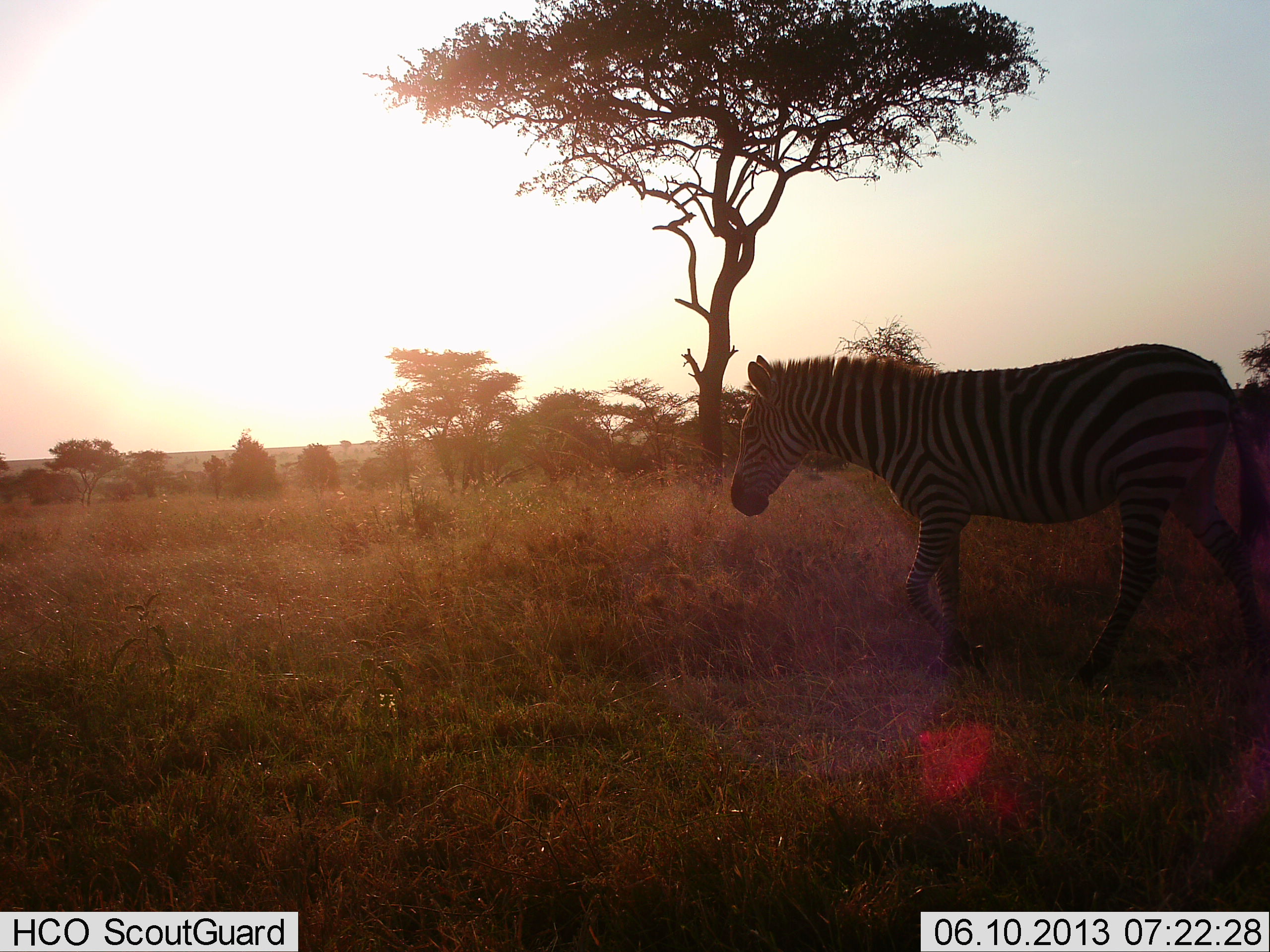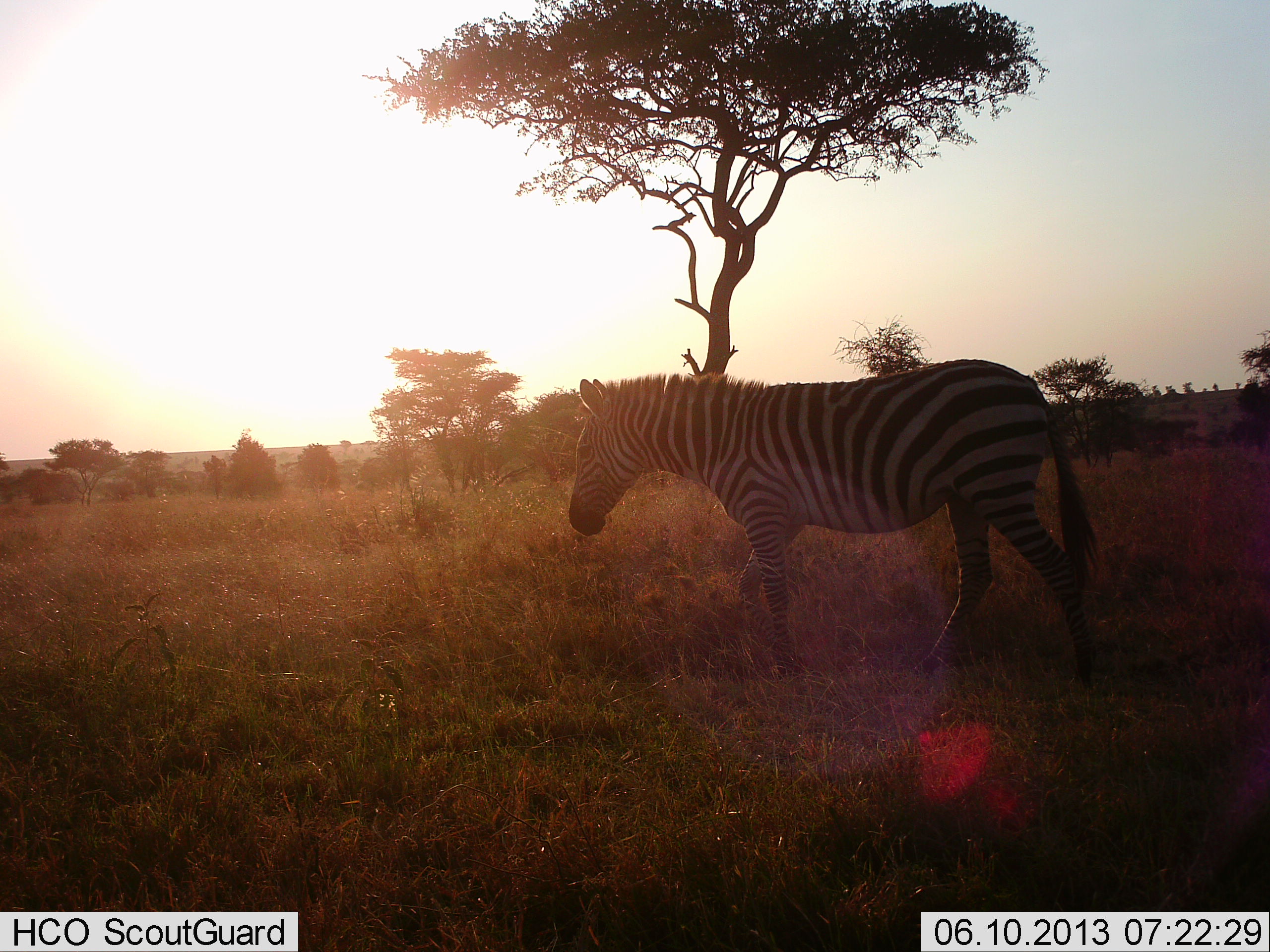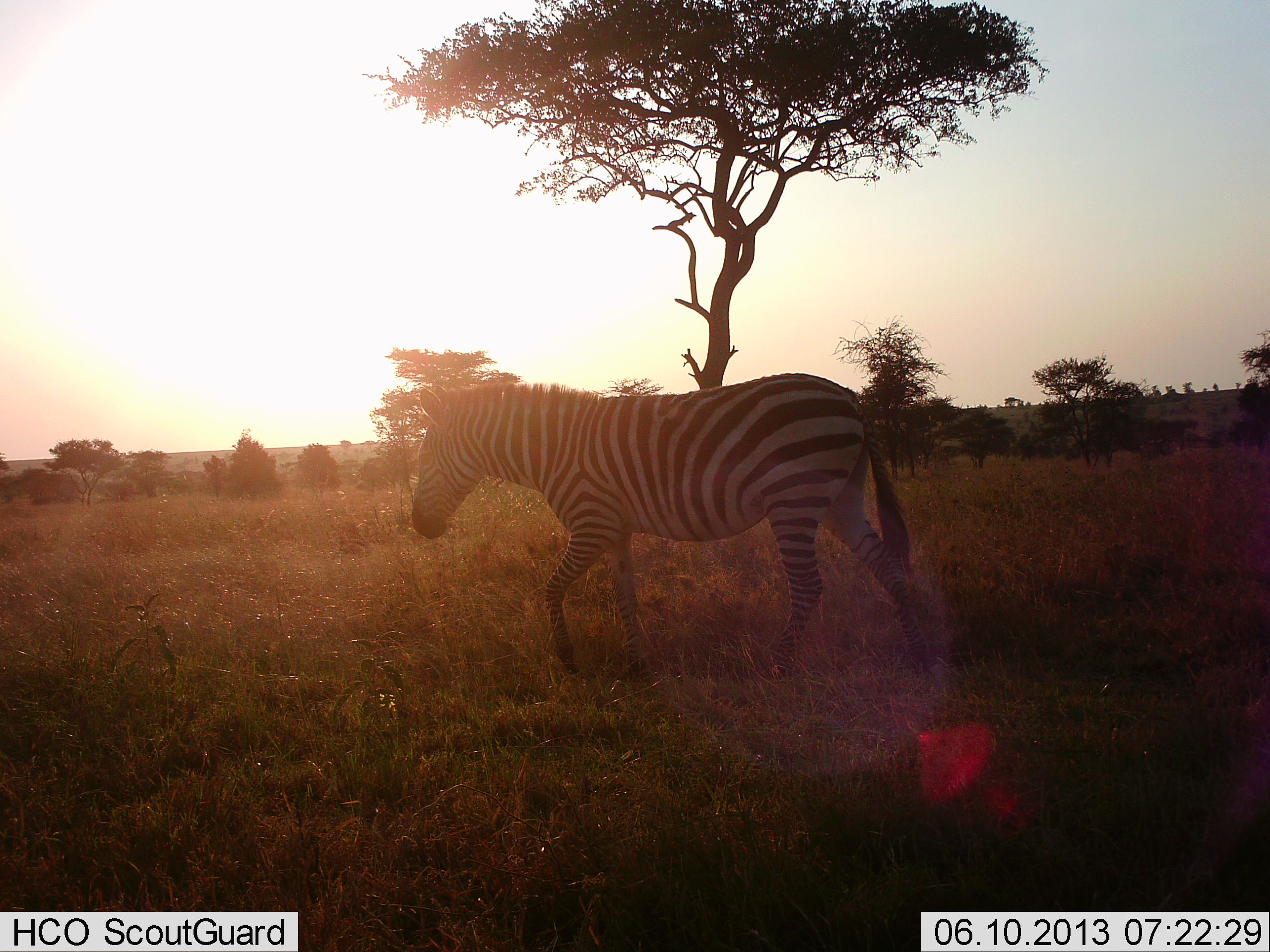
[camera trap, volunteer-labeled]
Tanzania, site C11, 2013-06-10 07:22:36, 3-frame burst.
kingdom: Animalia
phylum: Chordata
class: Mammalia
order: Perissodactyla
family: Equidae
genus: Equus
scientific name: Equus quagga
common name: plains zebra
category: zebra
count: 2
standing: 0%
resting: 0%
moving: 100%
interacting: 0%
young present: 0%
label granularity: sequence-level